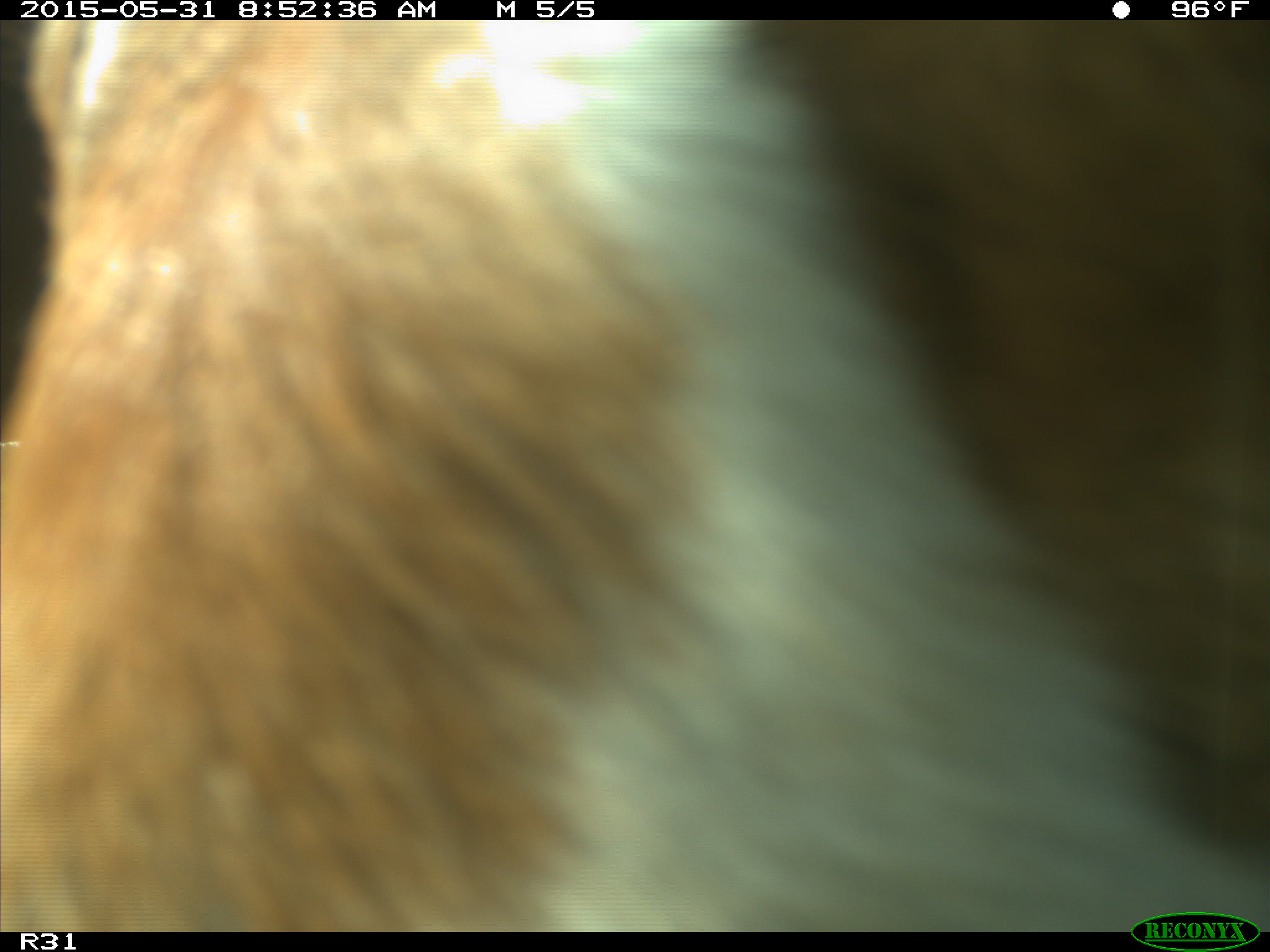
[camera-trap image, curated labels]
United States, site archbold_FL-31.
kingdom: Animalia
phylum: Chordata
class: Mammalia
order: Artiodactyla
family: Bovidae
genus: Bos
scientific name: Bos taurus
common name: domestic cow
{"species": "Bos taurus (domestic cow)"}